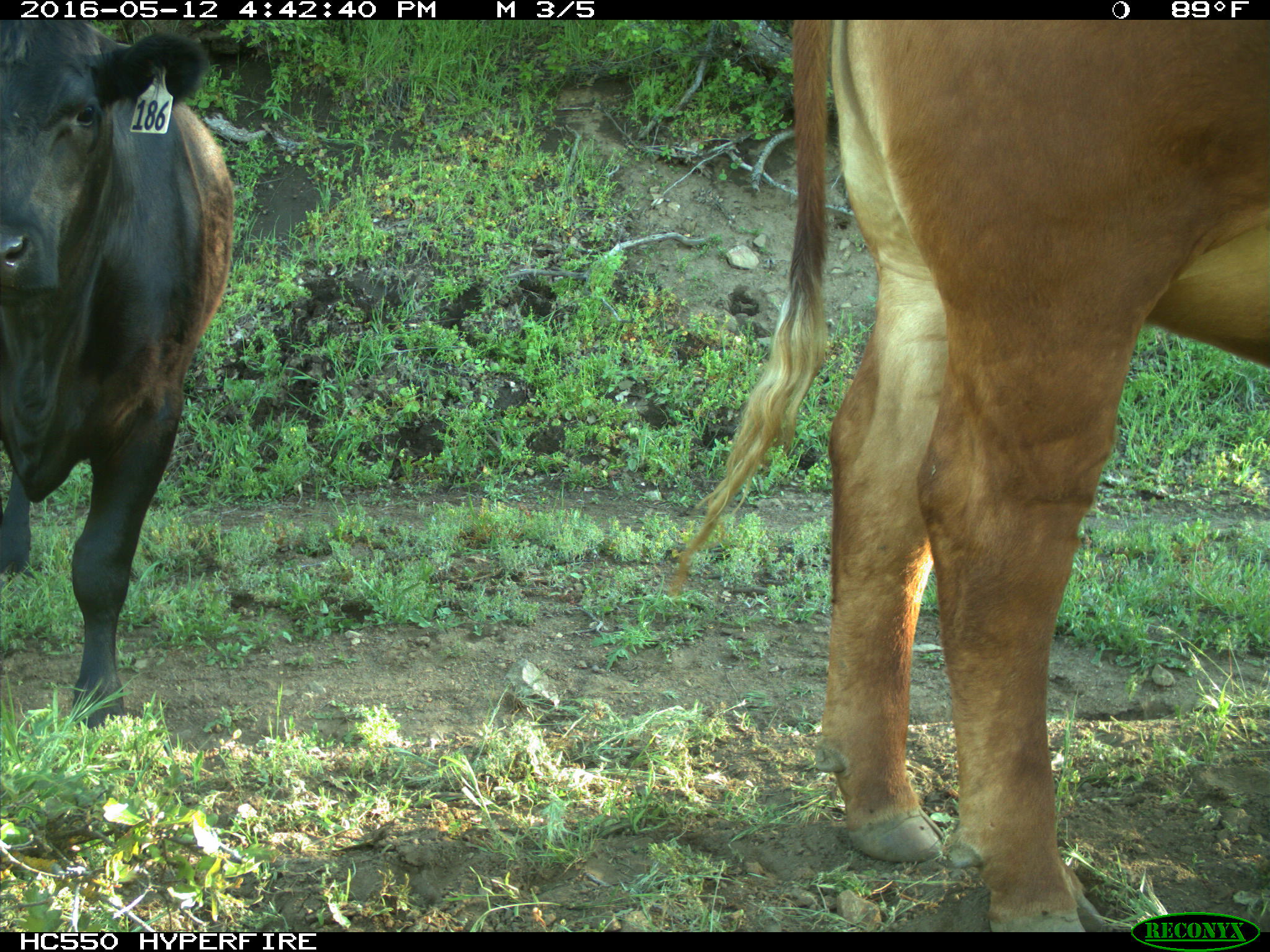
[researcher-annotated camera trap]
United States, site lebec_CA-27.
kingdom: Animalia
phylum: Chordata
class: Mammalia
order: Artiodactyla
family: Bovidae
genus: Bos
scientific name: Bos taurus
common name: domestic cow